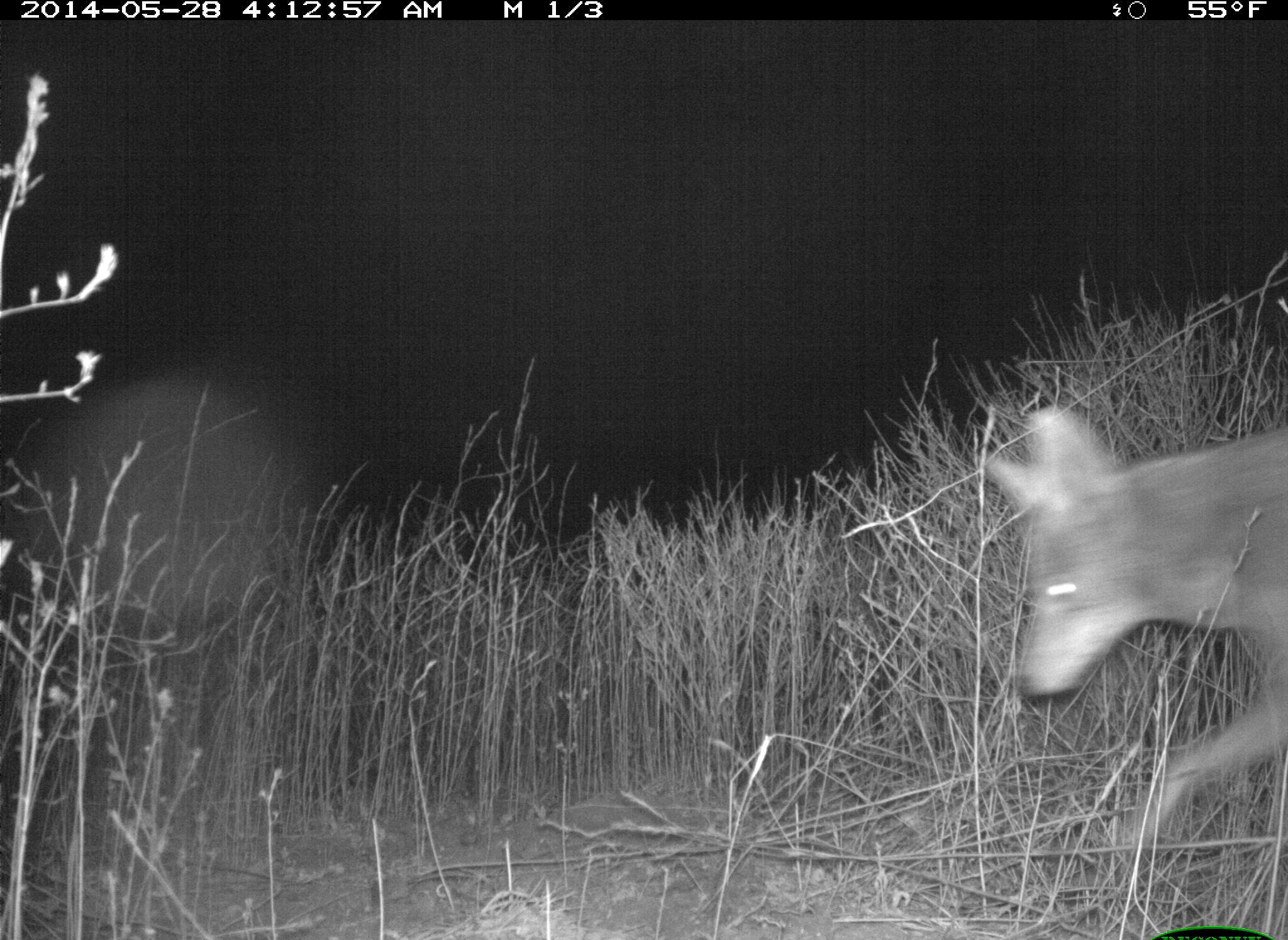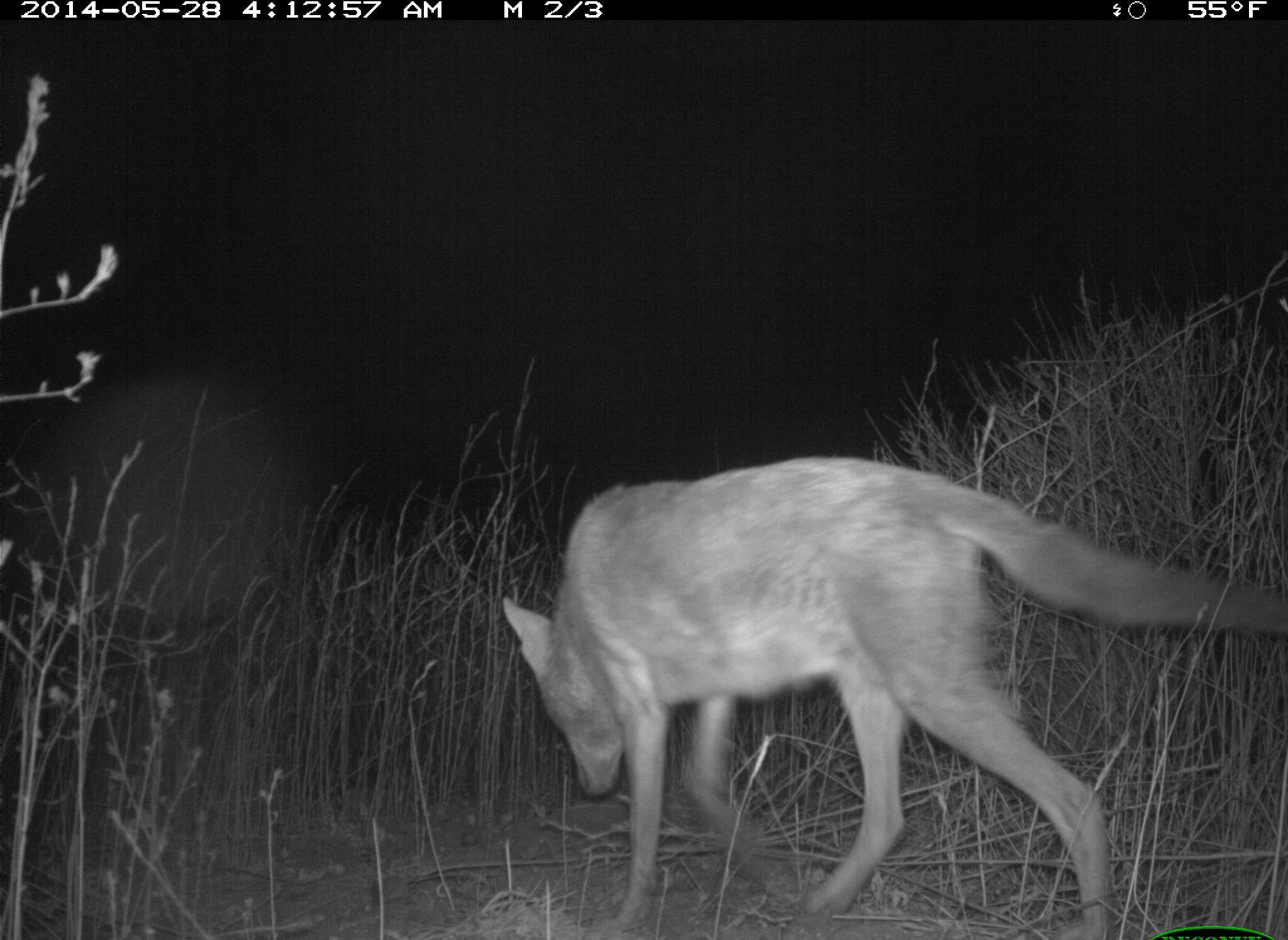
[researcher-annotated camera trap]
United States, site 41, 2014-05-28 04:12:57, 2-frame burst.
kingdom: Animalia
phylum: Chordata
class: Mammalia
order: Carnivora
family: Canidae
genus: Canis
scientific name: Canis latrans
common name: coyote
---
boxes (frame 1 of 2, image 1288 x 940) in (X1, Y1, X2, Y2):
coyote: (979, 404, 1288, 877)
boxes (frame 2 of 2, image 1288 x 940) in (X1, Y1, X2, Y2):
coyote: (497, 454, 1288, 939)